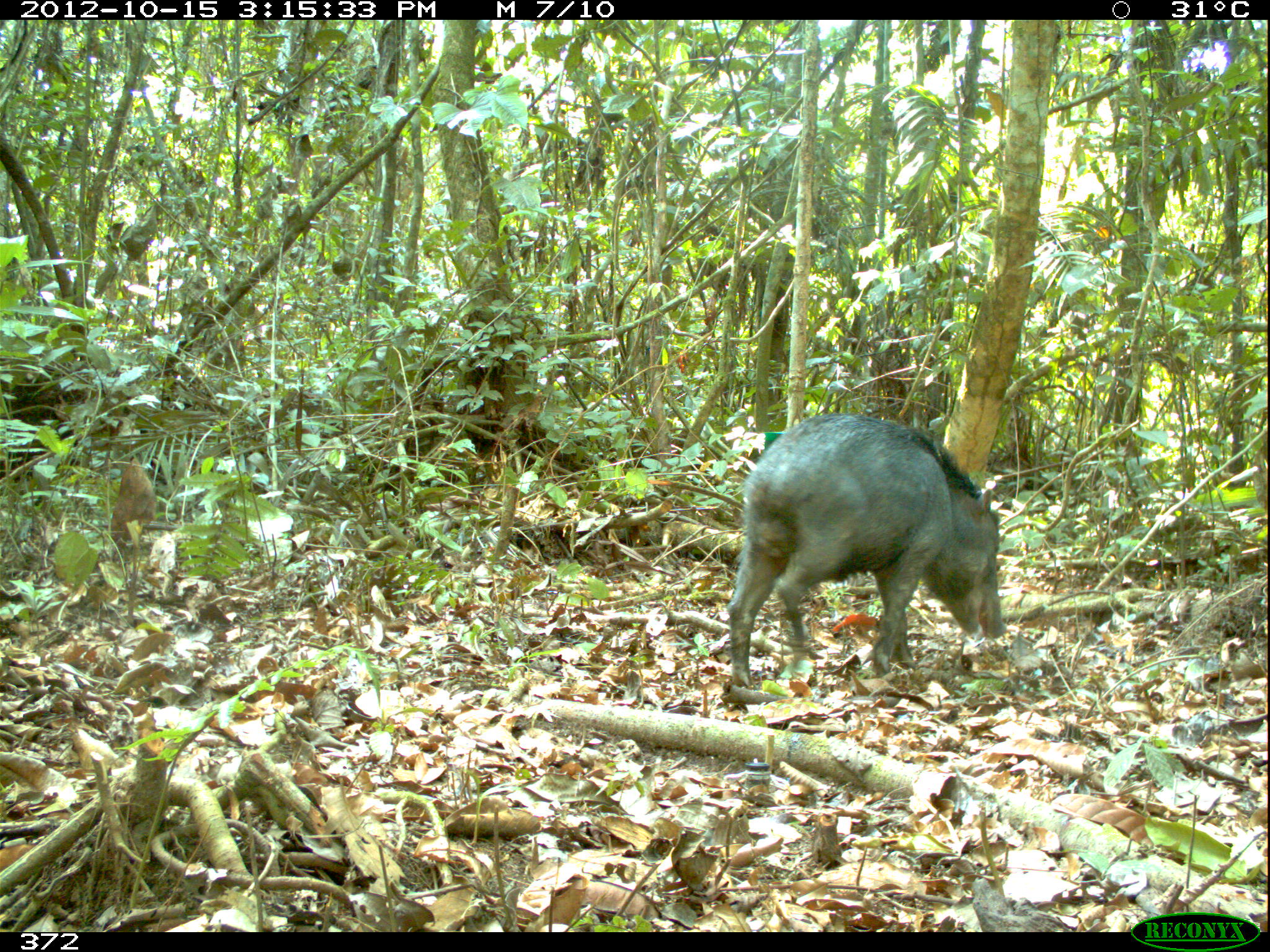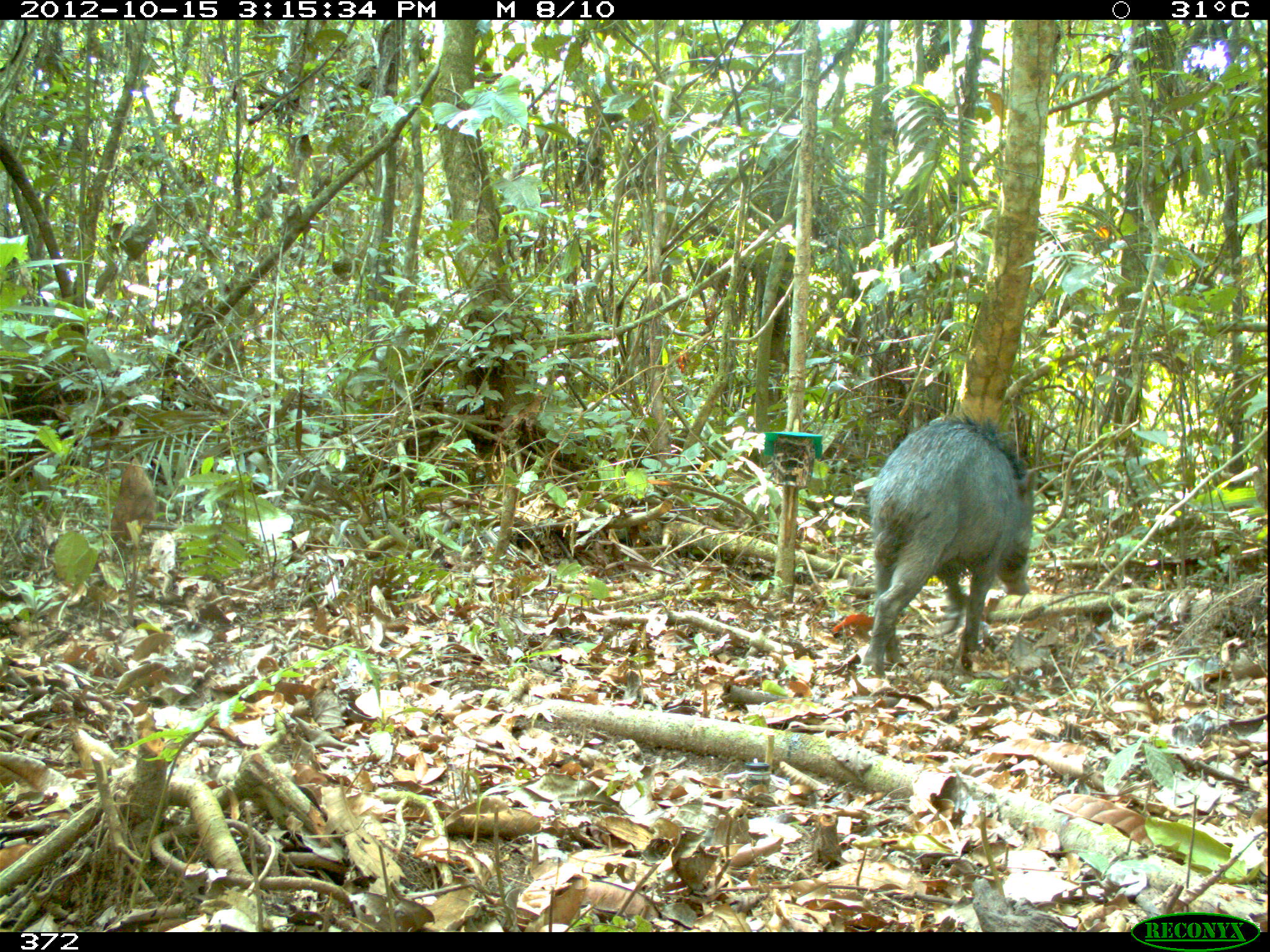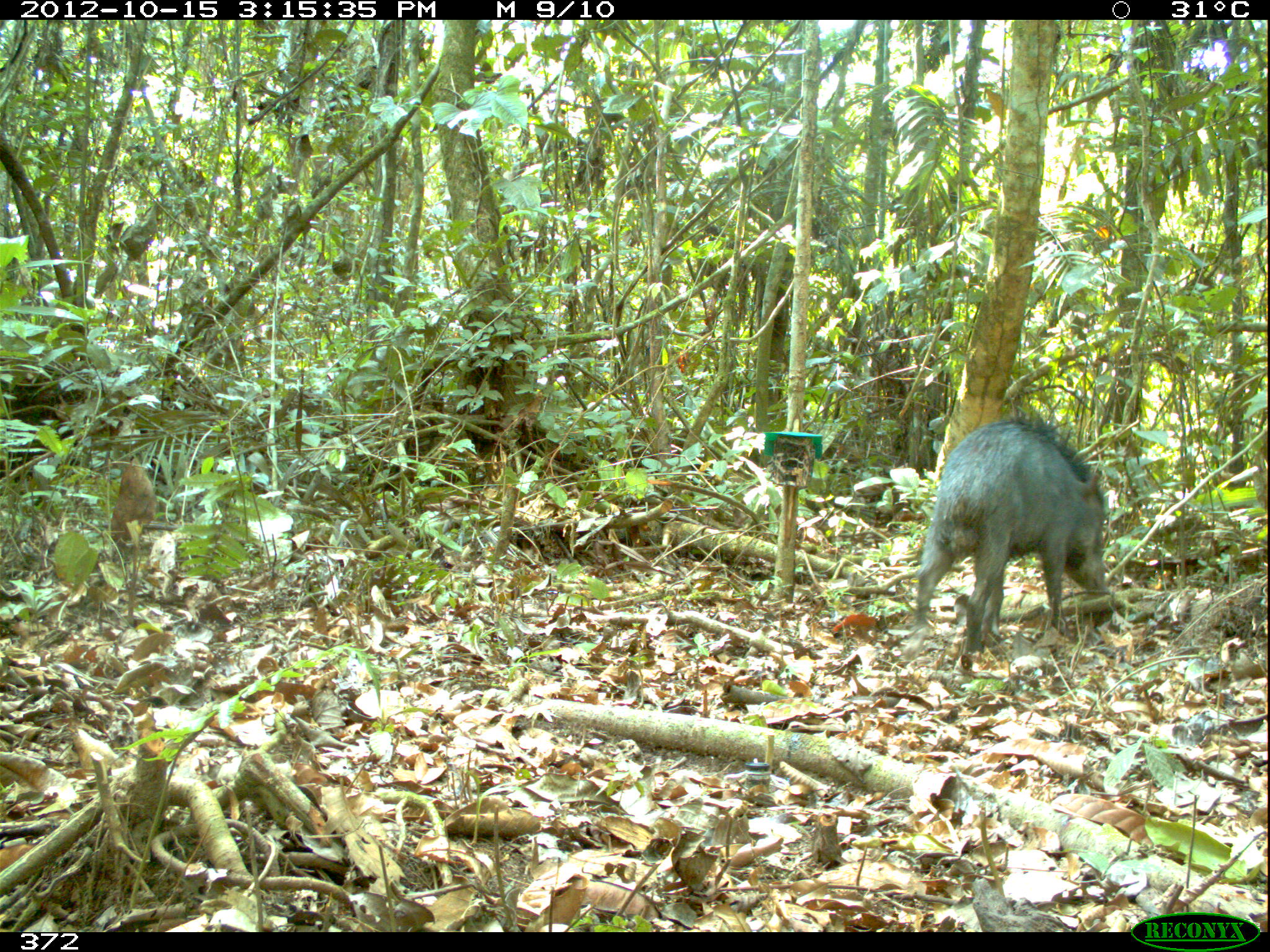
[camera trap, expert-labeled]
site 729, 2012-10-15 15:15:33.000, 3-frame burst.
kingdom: Animalia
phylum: Chordata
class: Mammalia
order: Artiodactyla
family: Tayassuidae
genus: Tayassu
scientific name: Tayassu pecari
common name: white-lipped peccary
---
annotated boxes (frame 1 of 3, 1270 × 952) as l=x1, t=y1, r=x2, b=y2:
tayassu pecari: l=724, t=409, r=1007, b=690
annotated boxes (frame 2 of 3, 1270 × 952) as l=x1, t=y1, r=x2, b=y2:
tayassu pecari: l=861, t=412, r=1033, b=675